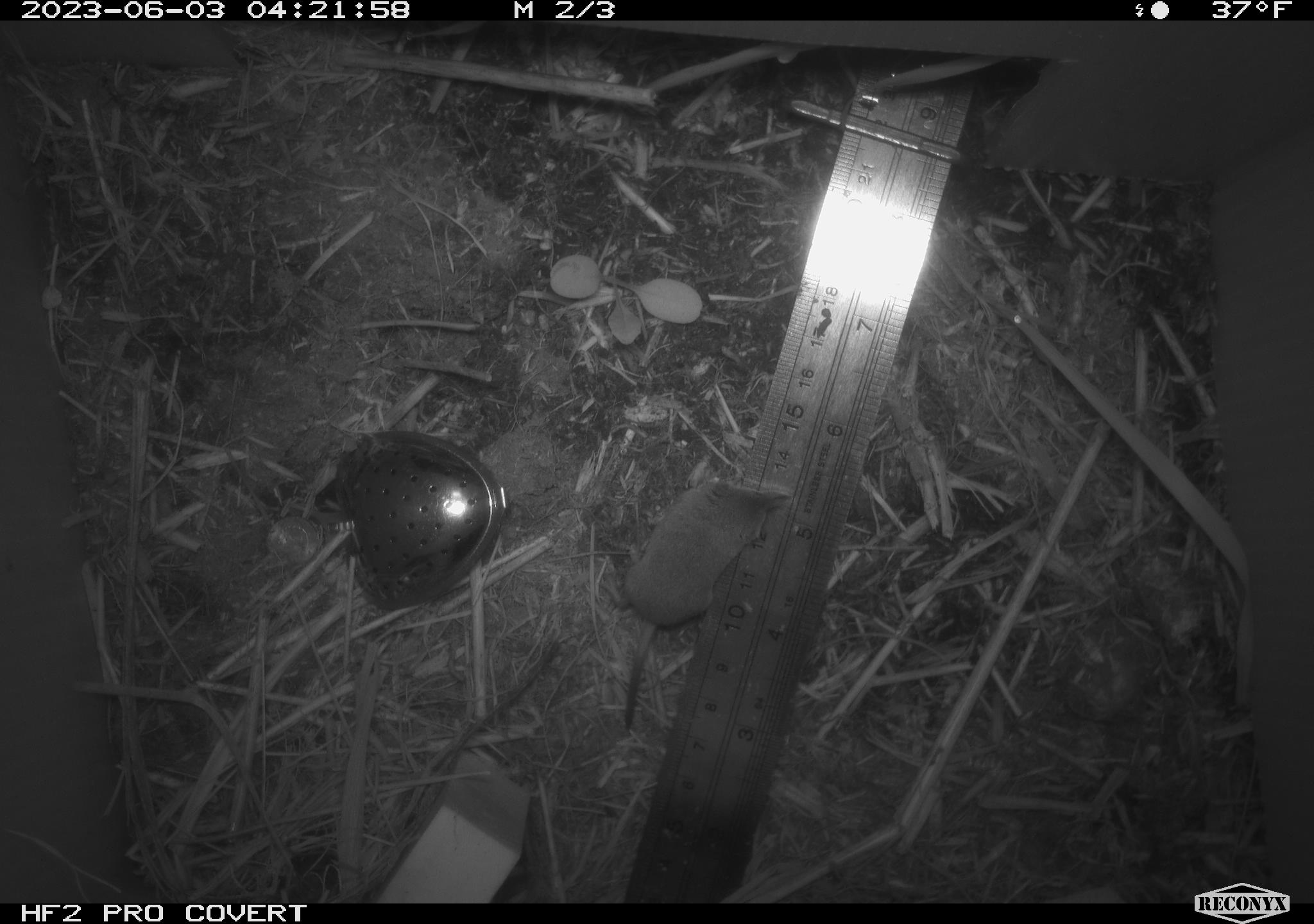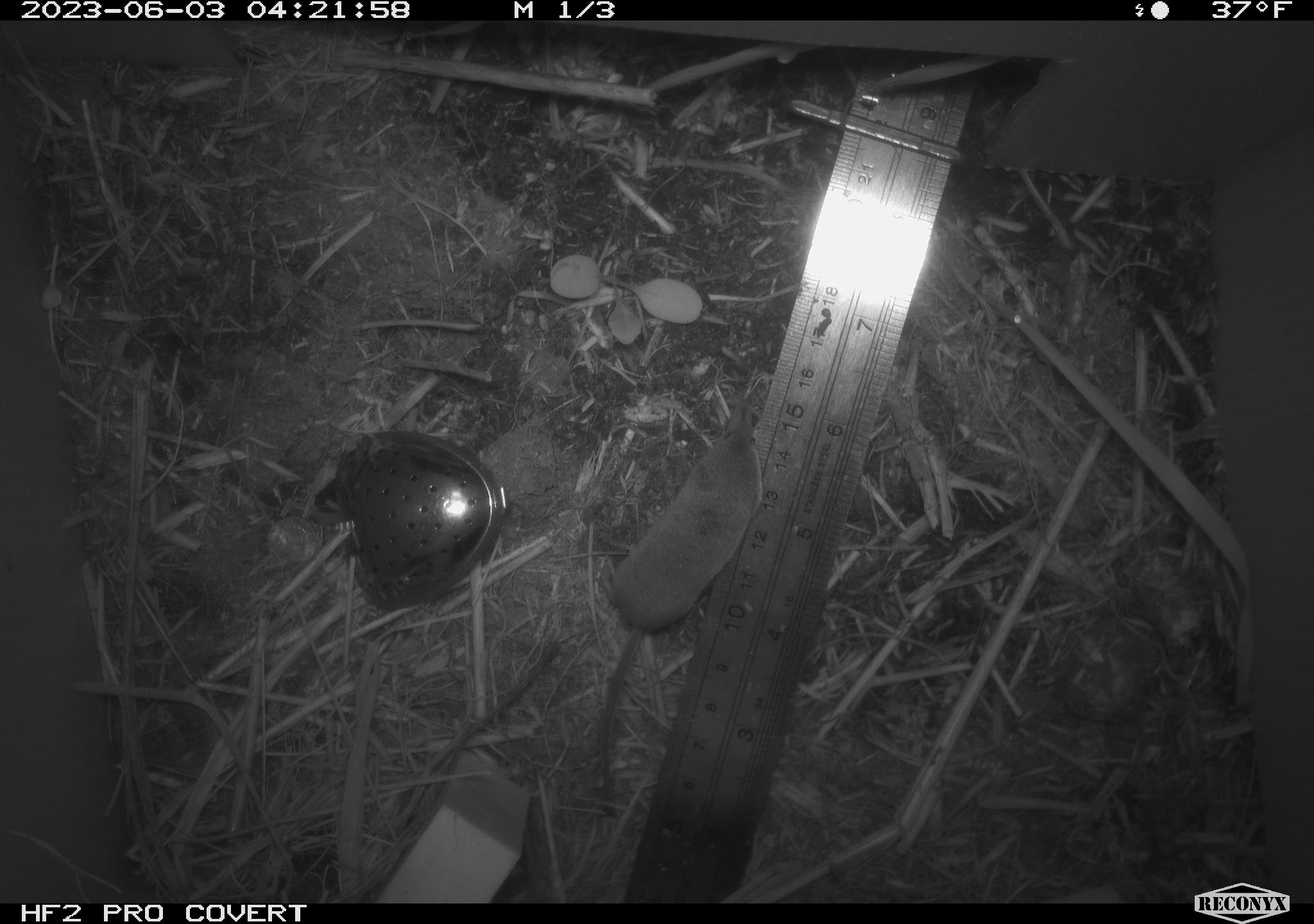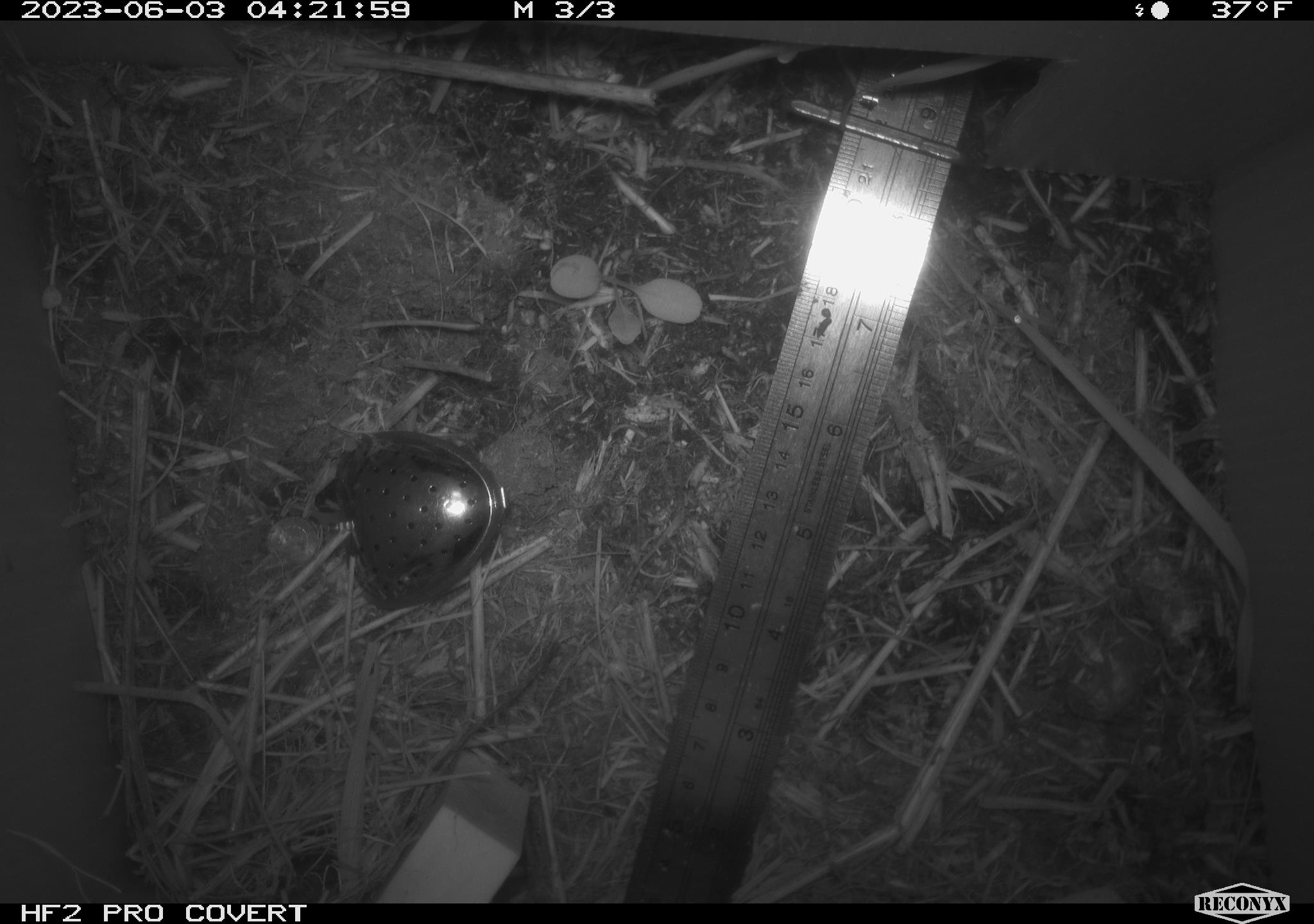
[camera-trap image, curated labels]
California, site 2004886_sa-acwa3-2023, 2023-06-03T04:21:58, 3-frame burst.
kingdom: Animalia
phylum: Chordata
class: Mammalia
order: Eulipotyphla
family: Soricidae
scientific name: Soricidae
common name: shrews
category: soricidae family